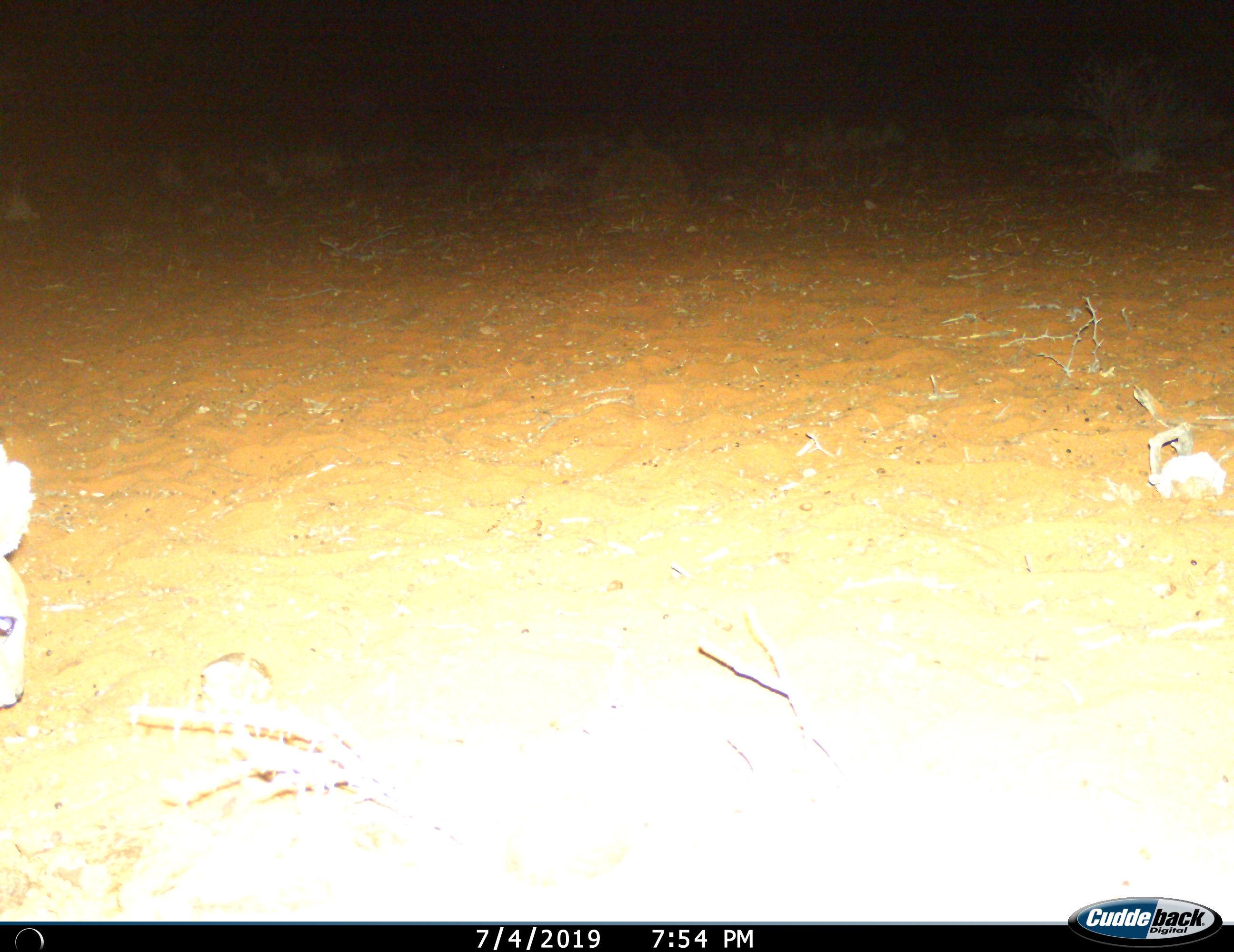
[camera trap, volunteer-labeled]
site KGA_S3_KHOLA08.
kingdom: Animalia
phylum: Chordata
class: Mammalia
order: Artiodactyla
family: Bovidae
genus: Raphicerus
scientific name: Raphicerus campestris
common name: steenbok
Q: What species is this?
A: Steenbok (Raphicerus campestris).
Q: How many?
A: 1.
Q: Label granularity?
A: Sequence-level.